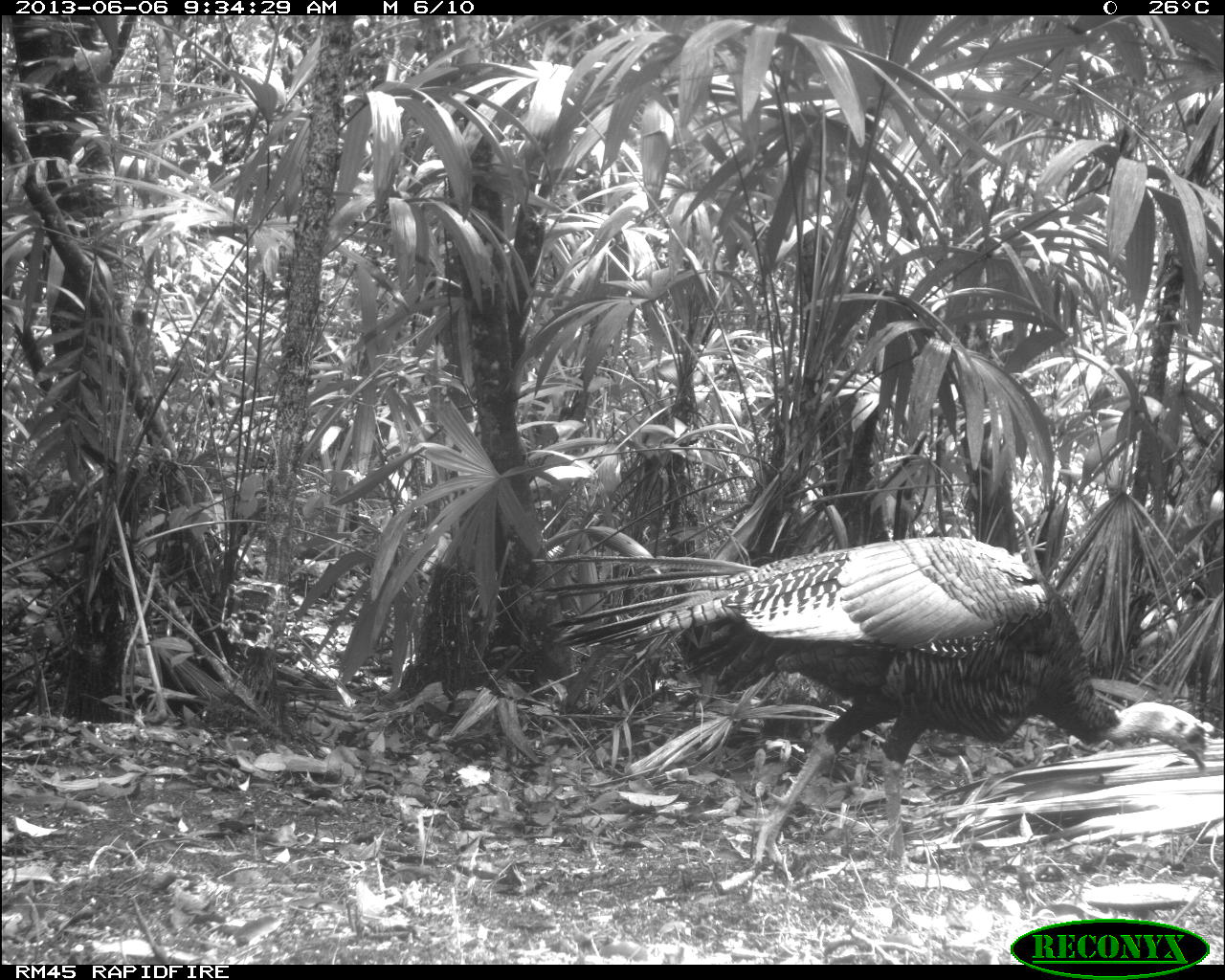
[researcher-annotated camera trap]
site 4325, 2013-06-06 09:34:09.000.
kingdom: Animalia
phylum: Chordata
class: Aves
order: Galliformes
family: Phasianidae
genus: Meleagris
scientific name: Meleagris ocellata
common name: ocellated turkey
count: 1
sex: male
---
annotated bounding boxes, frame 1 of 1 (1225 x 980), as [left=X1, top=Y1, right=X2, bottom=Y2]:
meleagris ocellata: [left=532, top=532, right=1214, bottom=871]